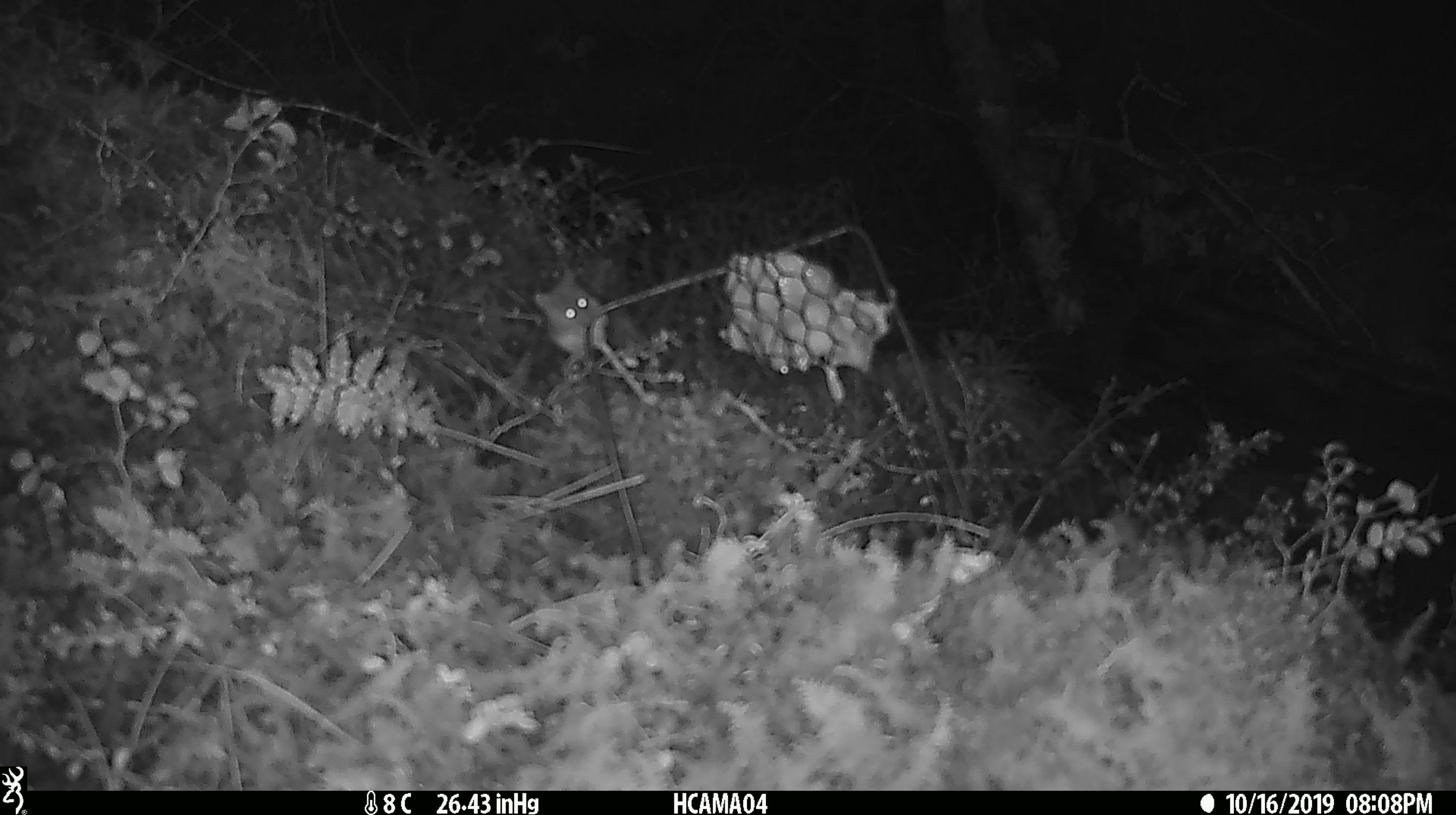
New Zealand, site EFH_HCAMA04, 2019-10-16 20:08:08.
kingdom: Animalia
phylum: Chordata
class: Mammalia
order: Rodentia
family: Muridae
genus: Mus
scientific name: Mus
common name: mouse